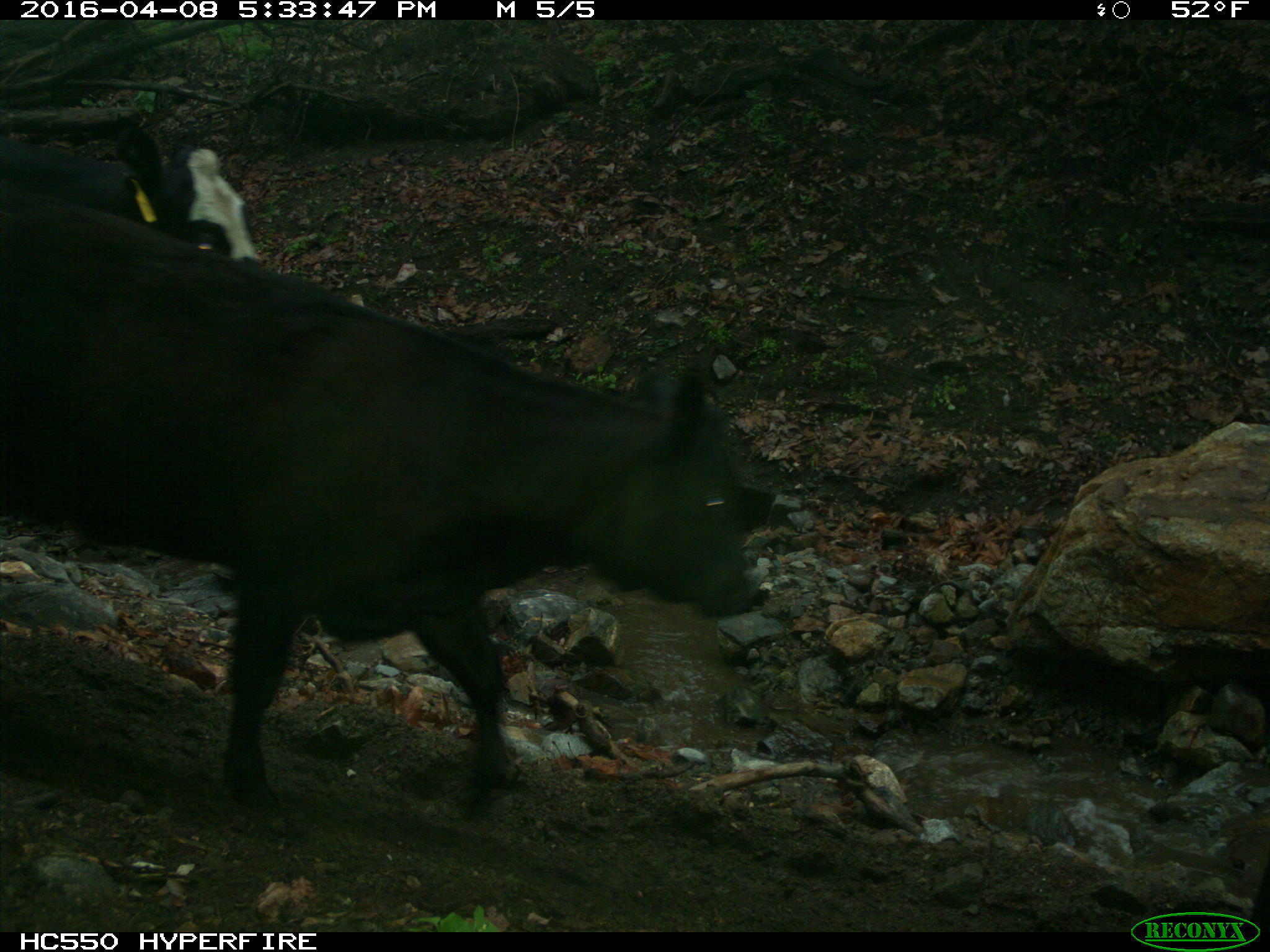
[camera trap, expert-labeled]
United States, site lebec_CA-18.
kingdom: Animalia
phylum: Chordata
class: Mammalia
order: Artiodactyla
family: Bovidae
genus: Bos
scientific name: Bos taurus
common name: domestic cow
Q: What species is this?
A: Bos taurus (domestic cow).